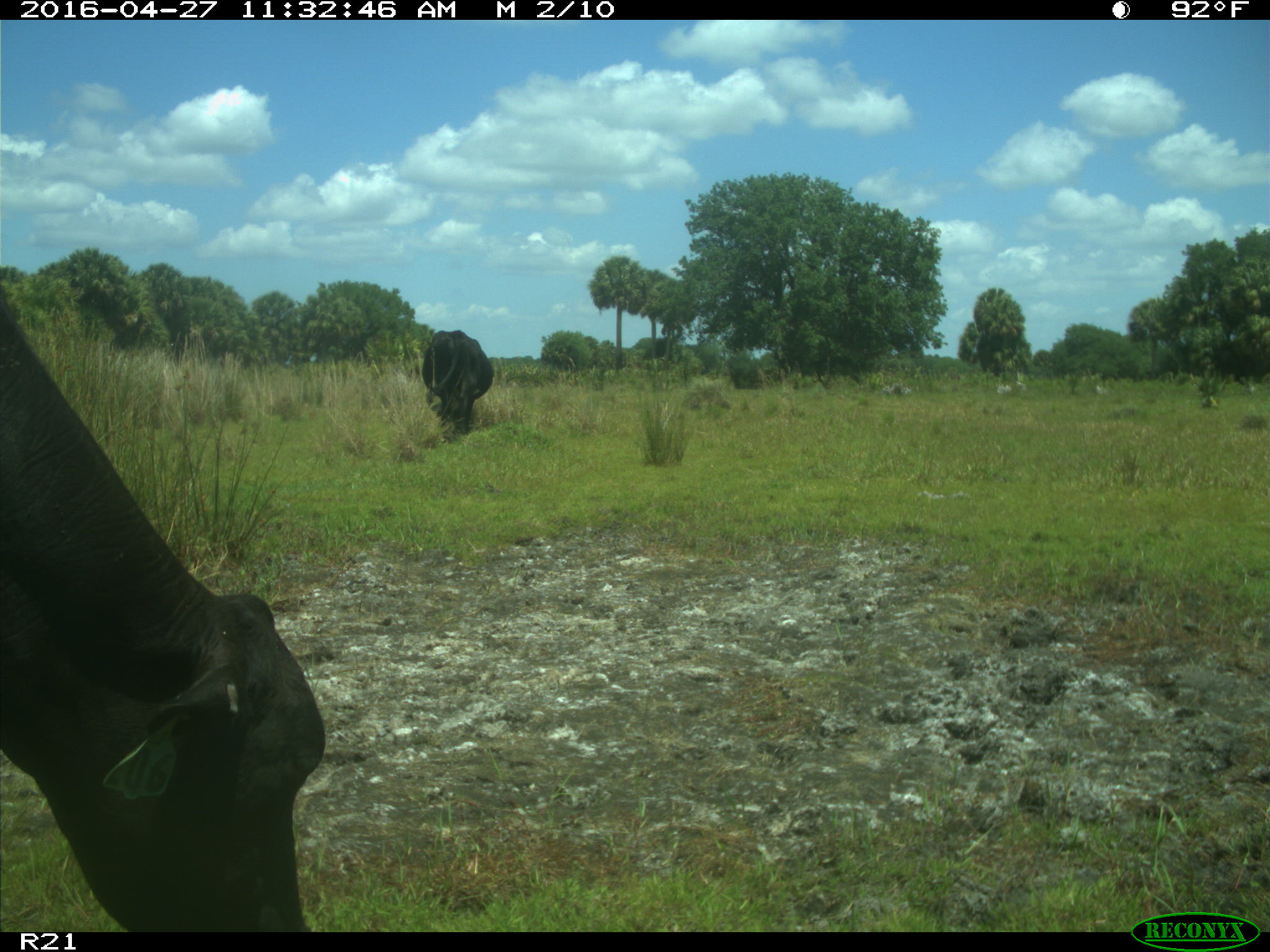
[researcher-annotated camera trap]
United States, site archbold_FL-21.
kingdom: Animalia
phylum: Chordata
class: Mammalia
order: Artiodactyla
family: Bovidae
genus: Bos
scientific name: Bos taurus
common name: domestic cow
Bos taurus (domestic cow).